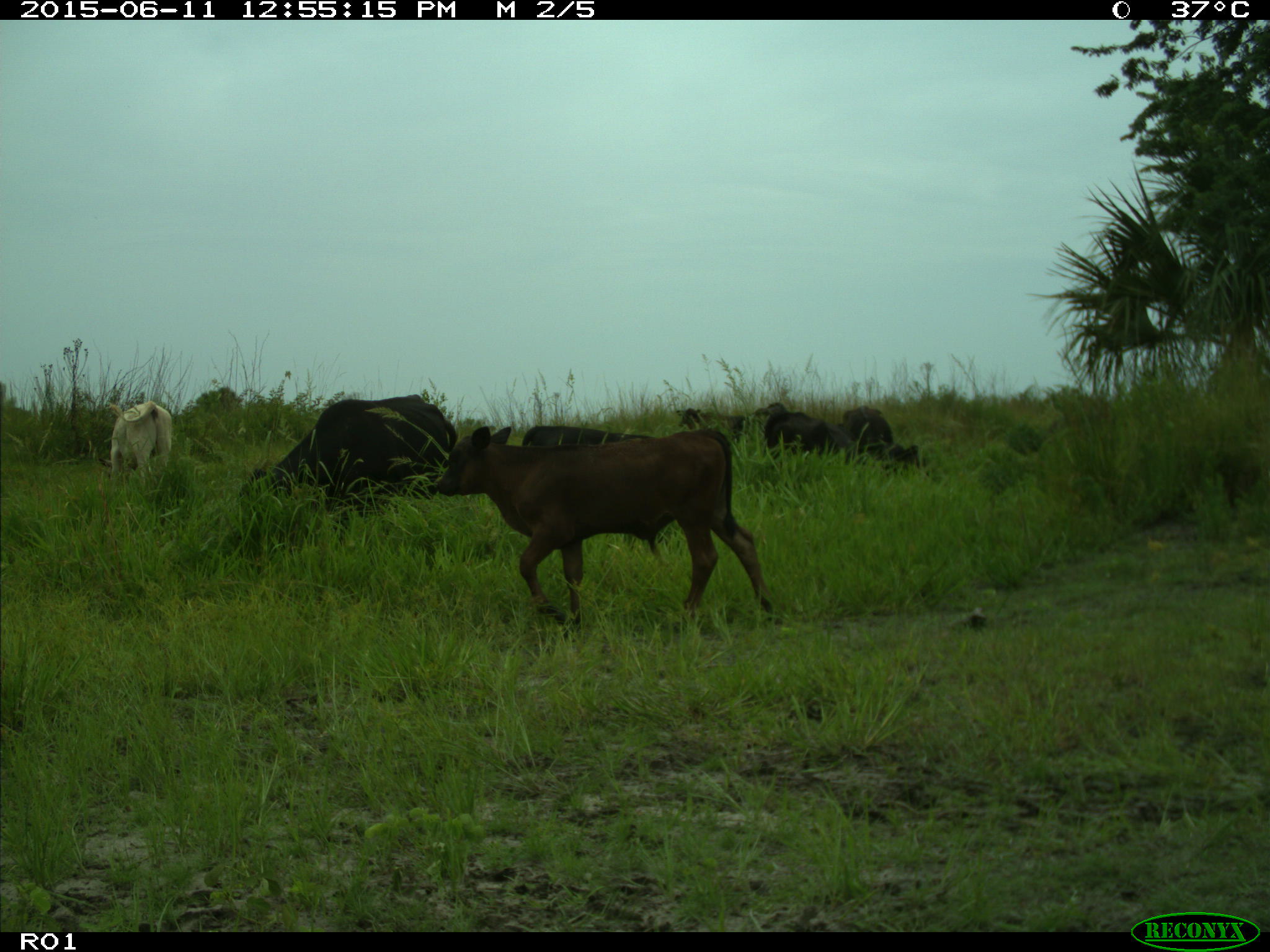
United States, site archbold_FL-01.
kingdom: Animalia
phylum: Chordata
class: Mammalia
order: Artiodactyla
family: Bovidae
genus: Bos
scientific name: Bos taurus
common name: domestic cow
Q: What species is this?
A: Bos taurus (domestic cow).